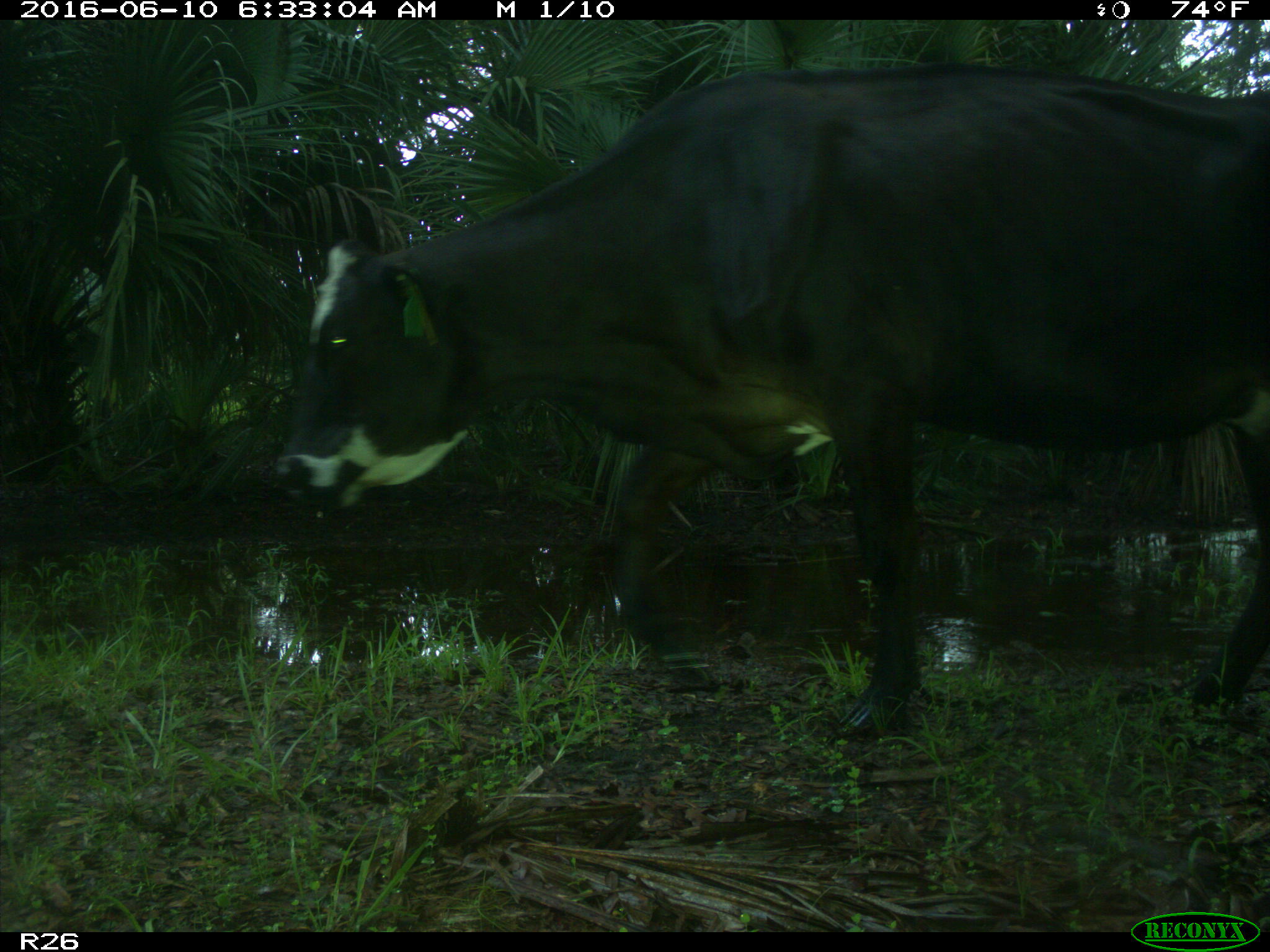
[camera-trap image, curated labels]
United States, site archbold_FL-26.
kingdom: Animalia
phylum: Chordata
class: Mammalia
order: Artiodactyla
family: Bovidae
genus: Bos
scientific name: Bos taurus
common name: domestic cow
Bos taurus (domestic cow).